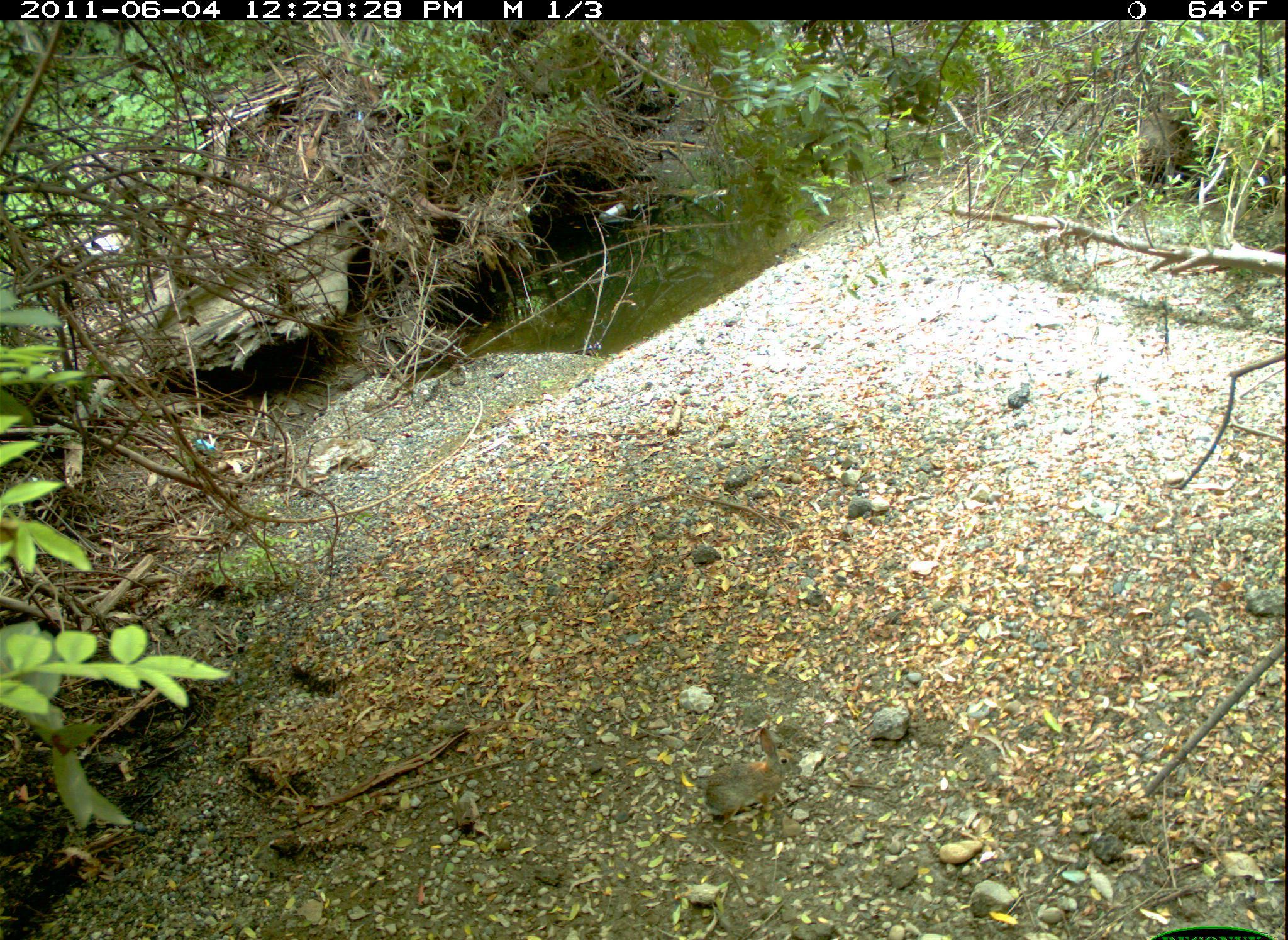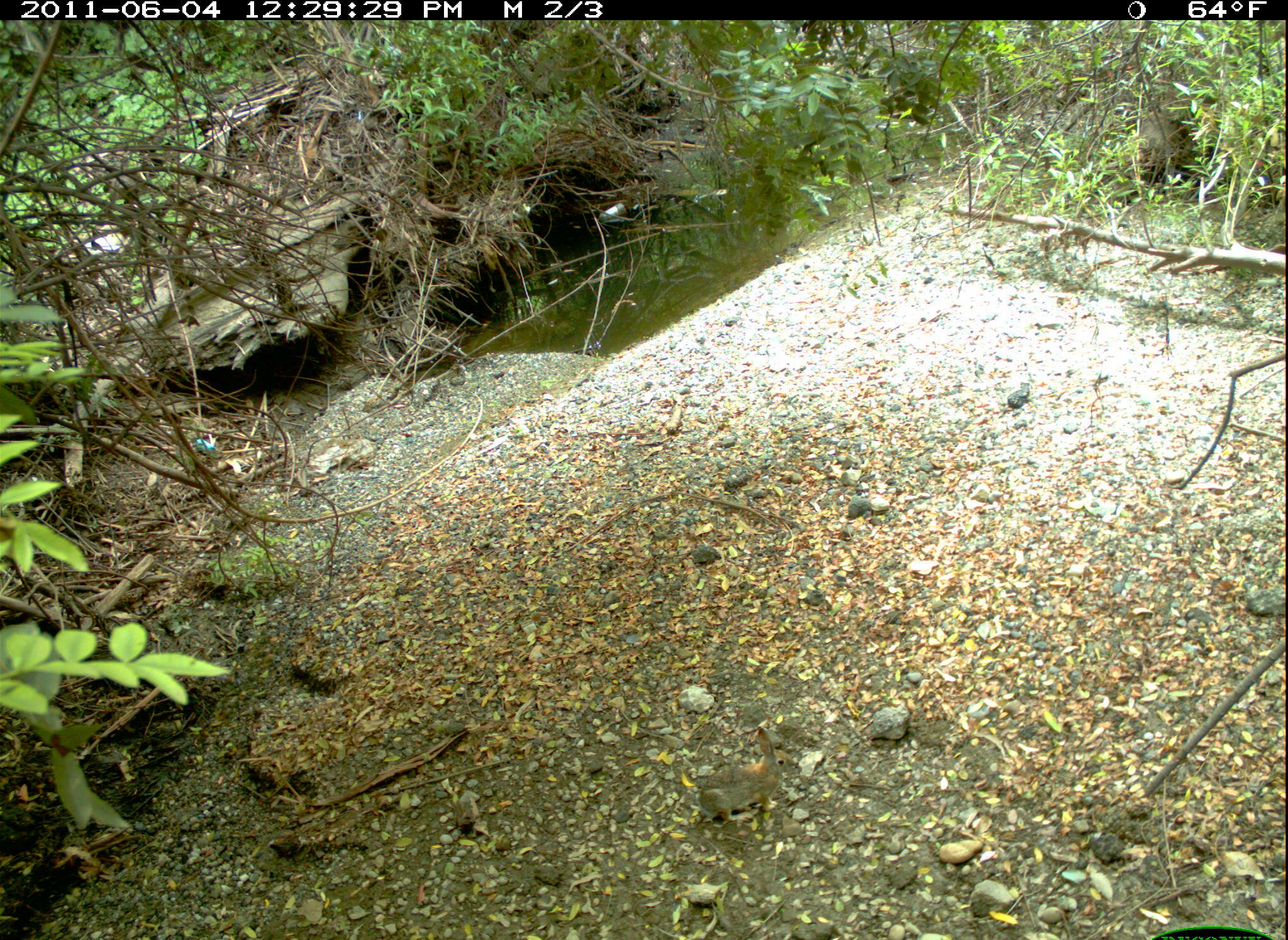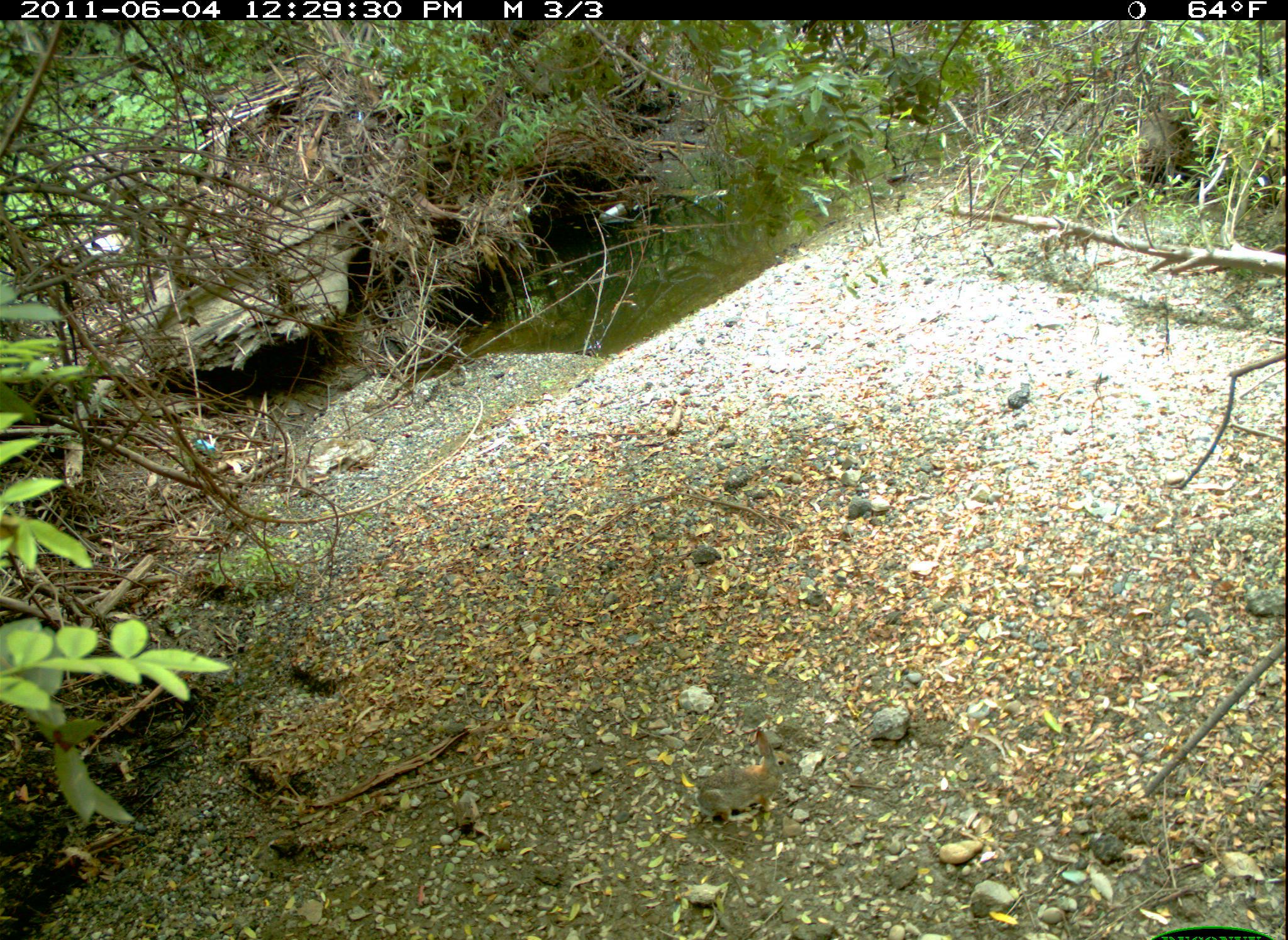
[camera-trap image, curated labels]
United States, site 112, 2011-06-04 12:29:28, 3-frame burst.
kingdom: Animalia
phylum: Chordata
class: Mammalia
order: Lagomorpha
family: Leporidae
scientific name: Leporidae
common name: rabbits and hares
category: rabbit